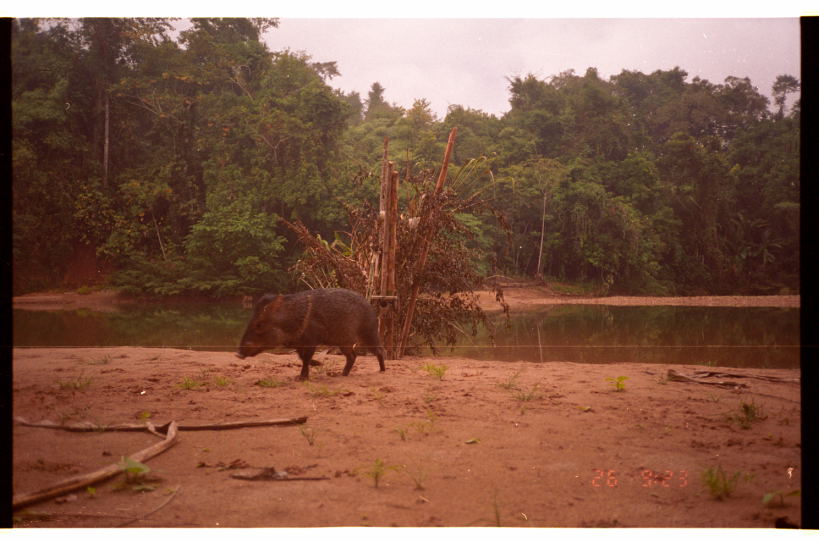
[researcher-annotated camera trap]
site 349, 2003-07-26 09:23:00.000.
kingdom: Animalia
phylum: Chordata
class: Mammalia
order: Artiodactyla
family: Tayassuidae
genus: Pecari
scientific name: Pecari tajacu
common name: collared peccary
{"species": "Pecari tajacu (collared peccary)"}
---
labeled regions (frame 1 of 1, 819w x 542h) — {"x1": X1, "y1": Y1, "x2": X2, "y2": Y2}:
pecari tajacu: {"x1": 234, "y1": 289, "x2": 387, "y2": 381}